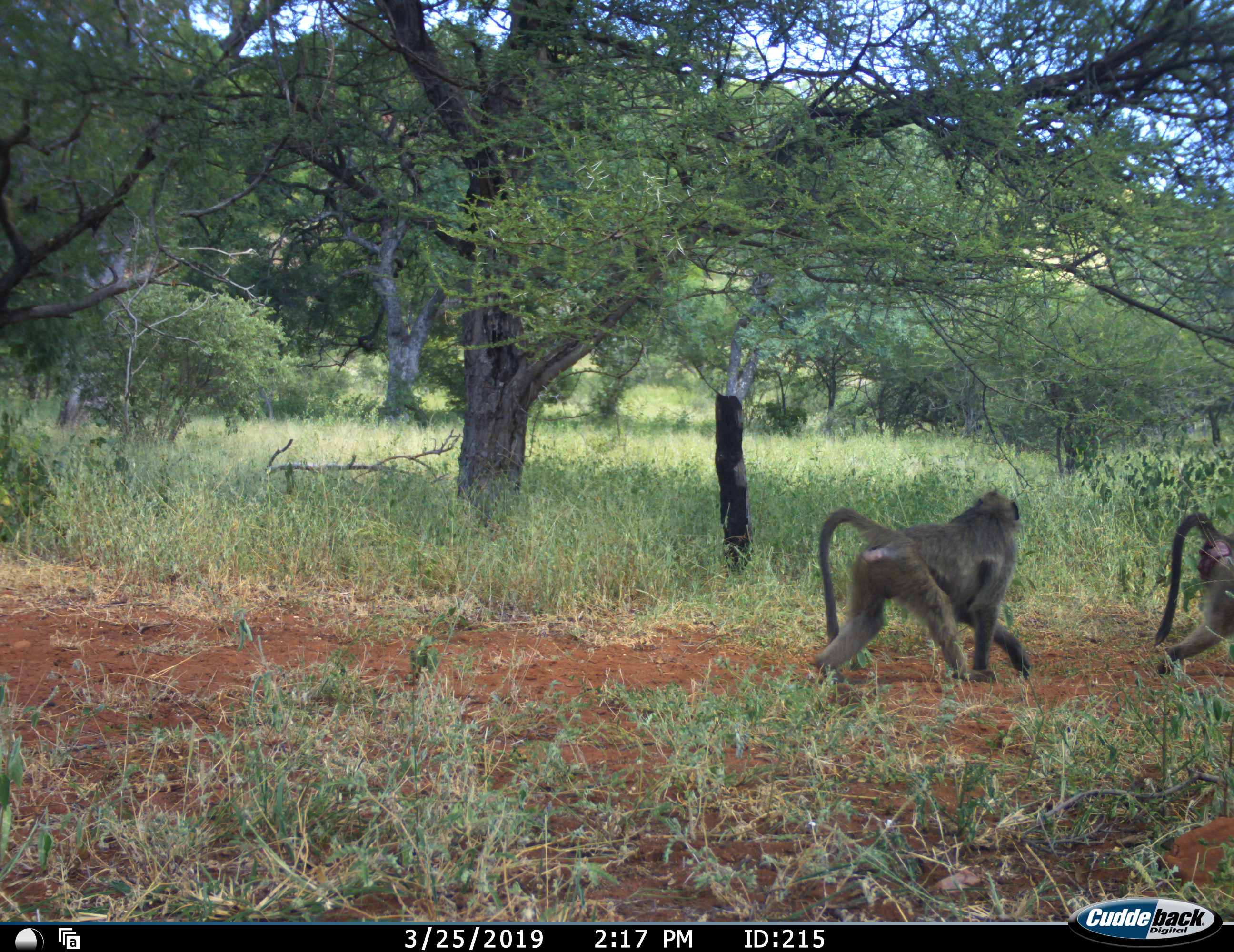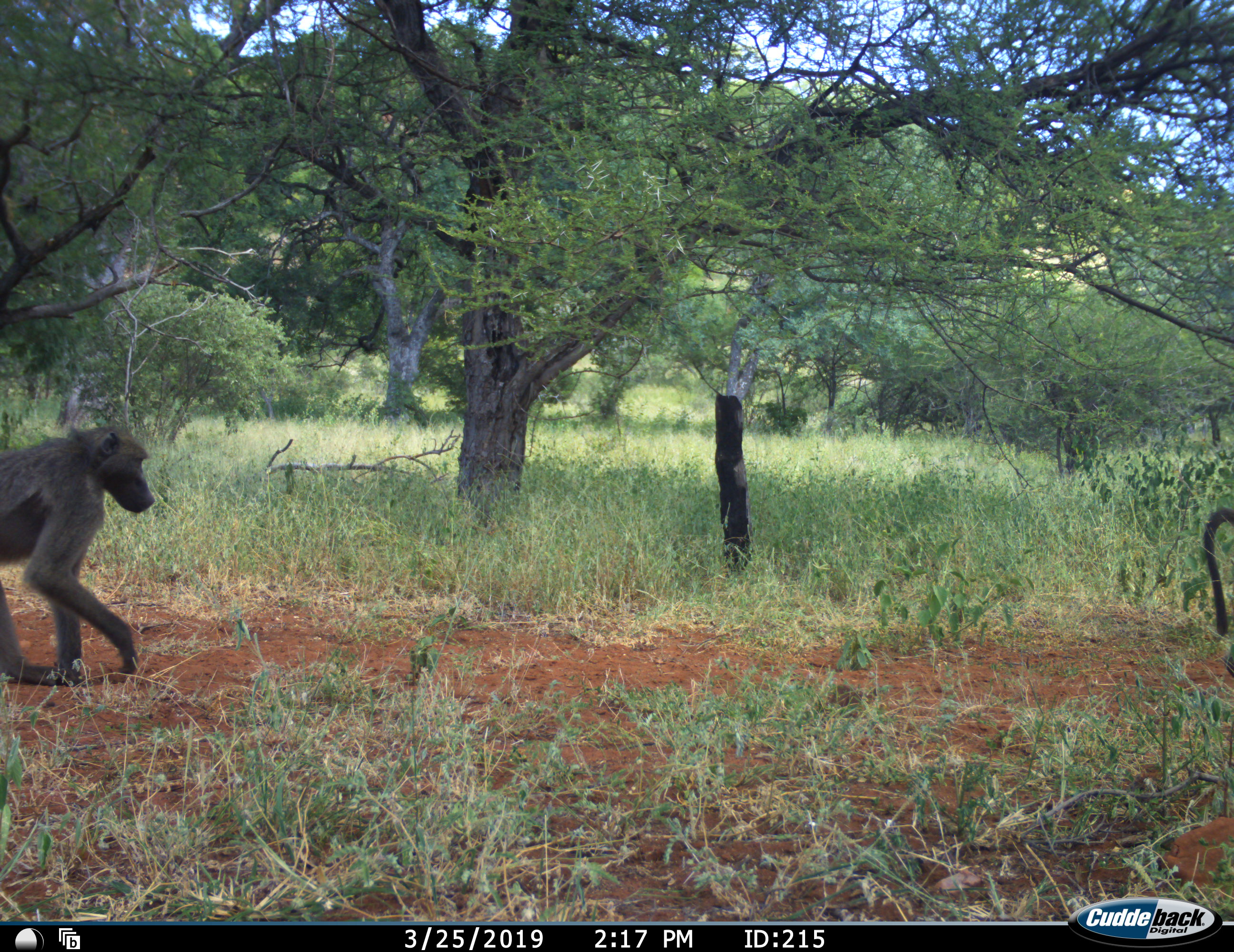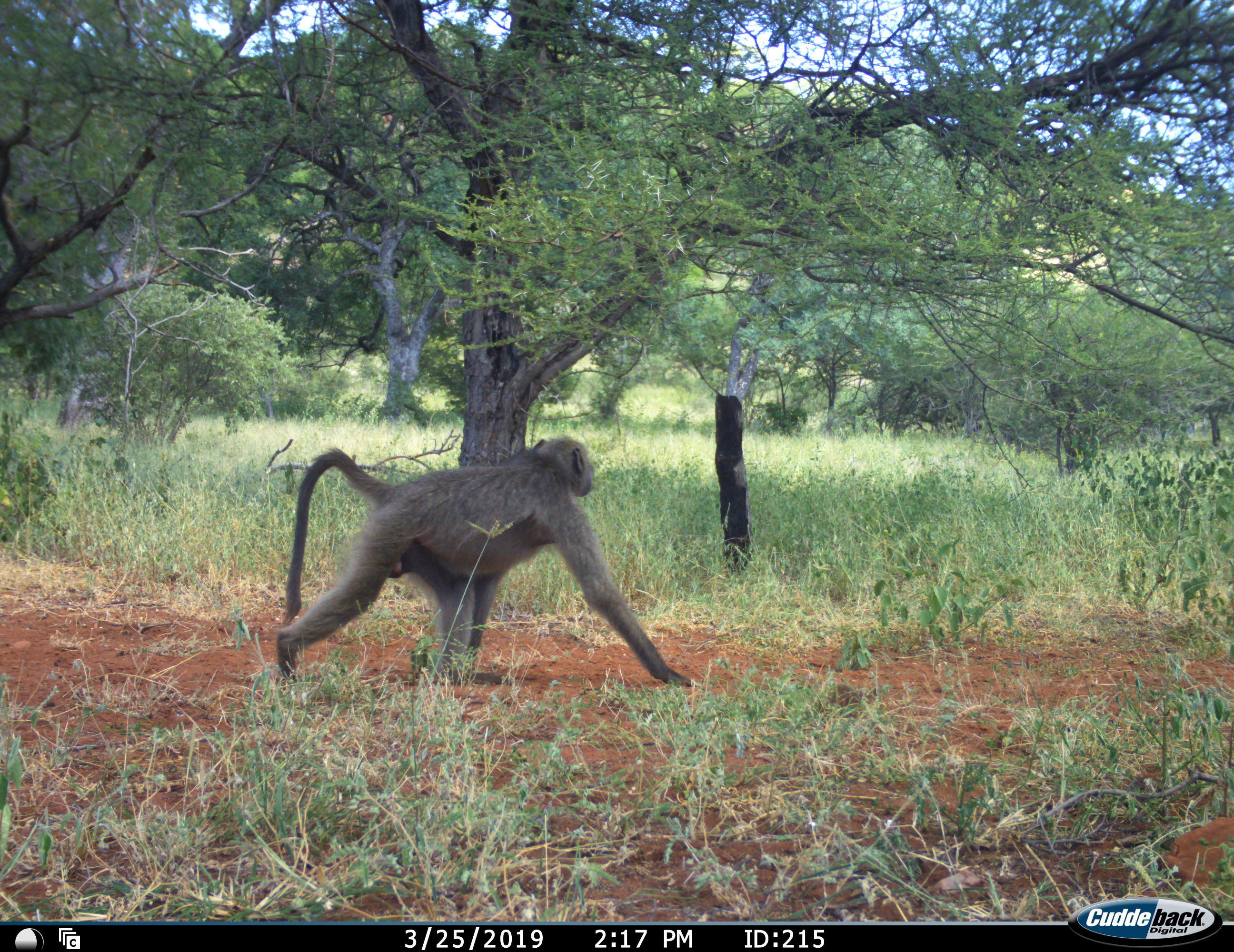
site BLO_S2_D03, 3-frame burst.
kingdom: Animalia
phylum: Chordata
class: Mammalia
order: Primates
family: Cercopithecidae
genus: Papio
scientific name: Papio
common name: baboon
Baboon (Papio), count 2. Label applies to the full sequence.